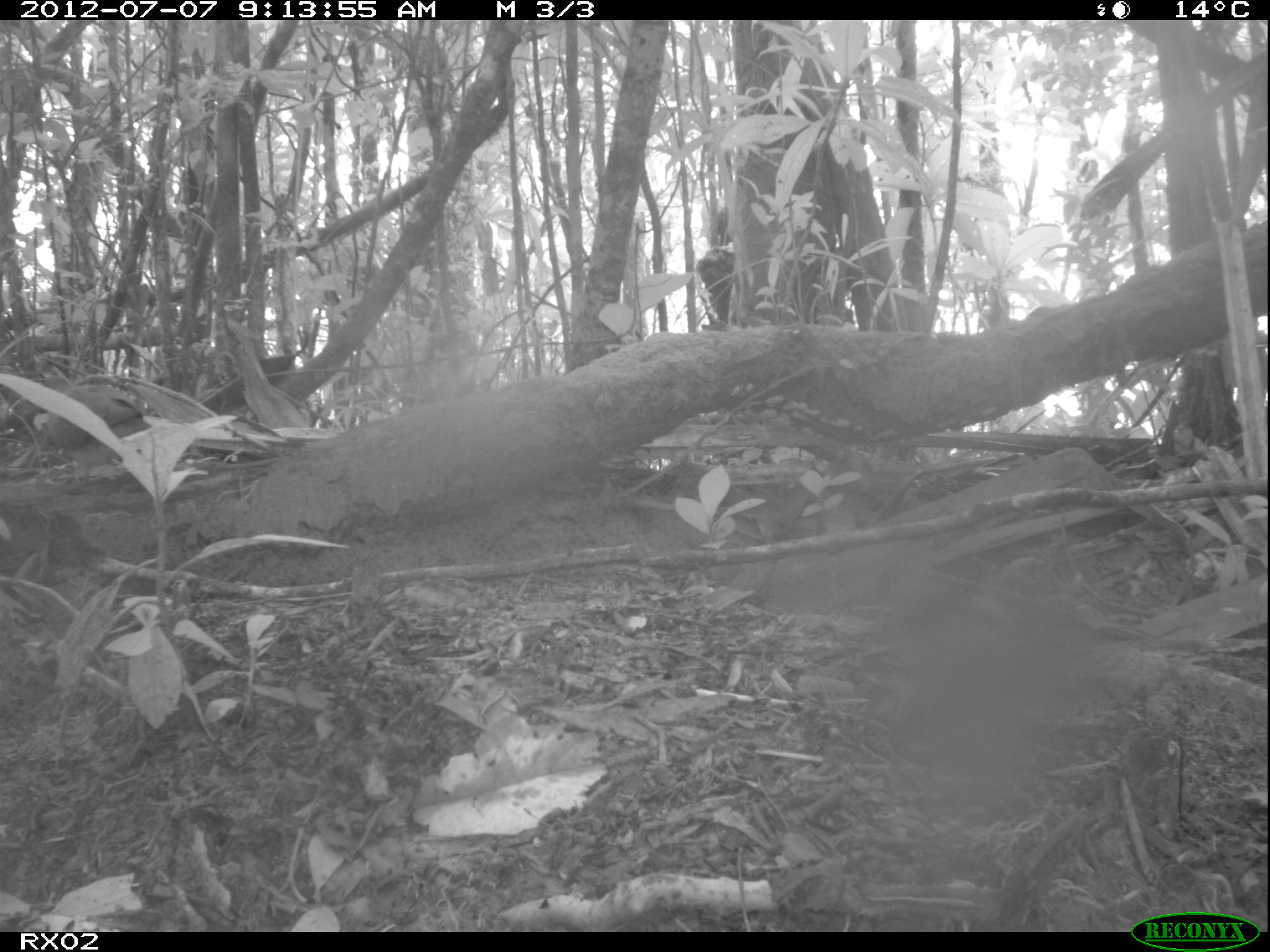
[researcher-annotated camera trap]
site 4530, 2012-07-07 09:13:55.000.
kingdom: Animalia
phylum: Chordata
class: Aves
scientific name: Aves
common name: bird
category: unknown bird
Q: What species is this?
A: Unknown bird (bird) (Aves).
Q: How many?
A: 1.